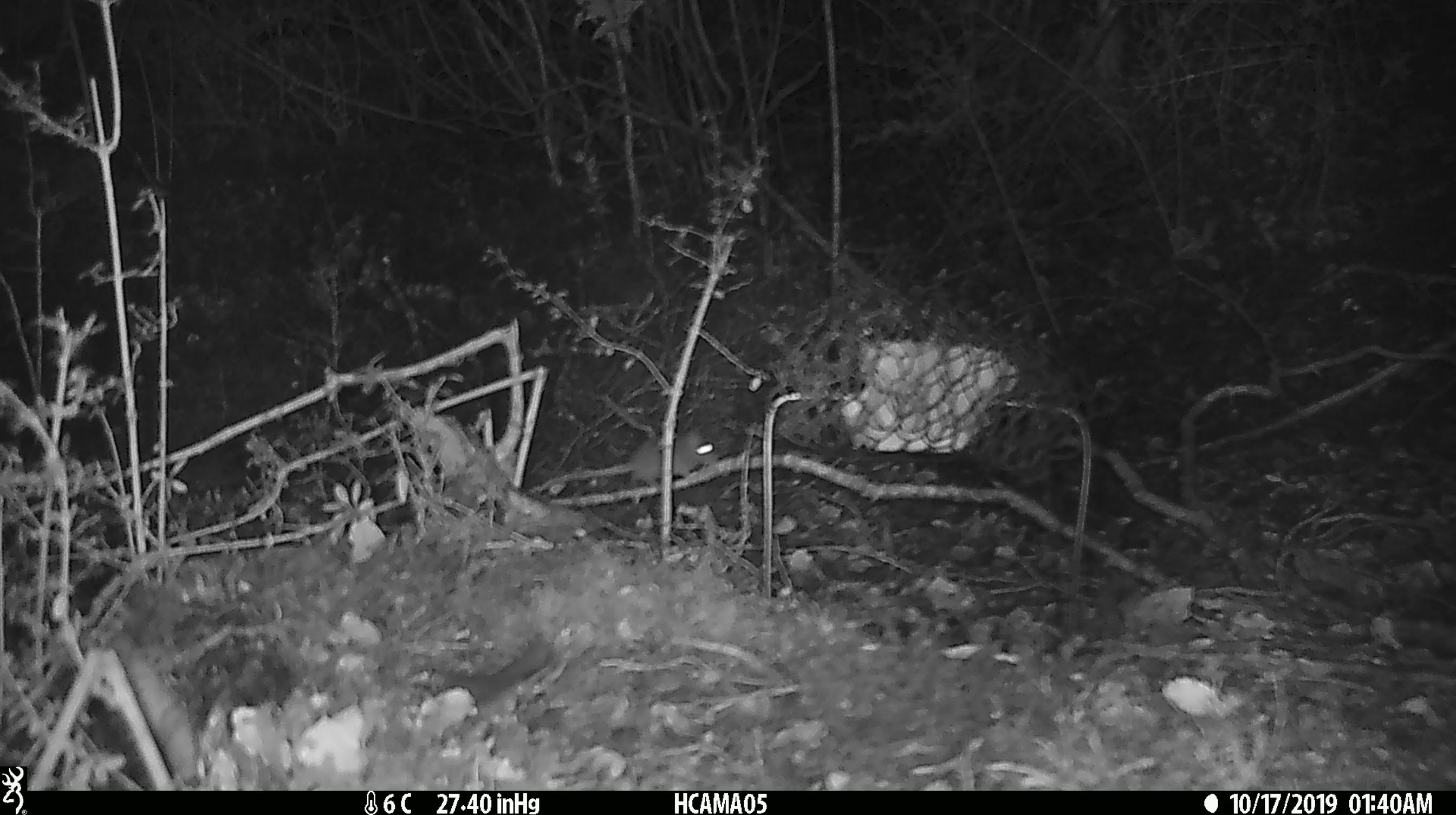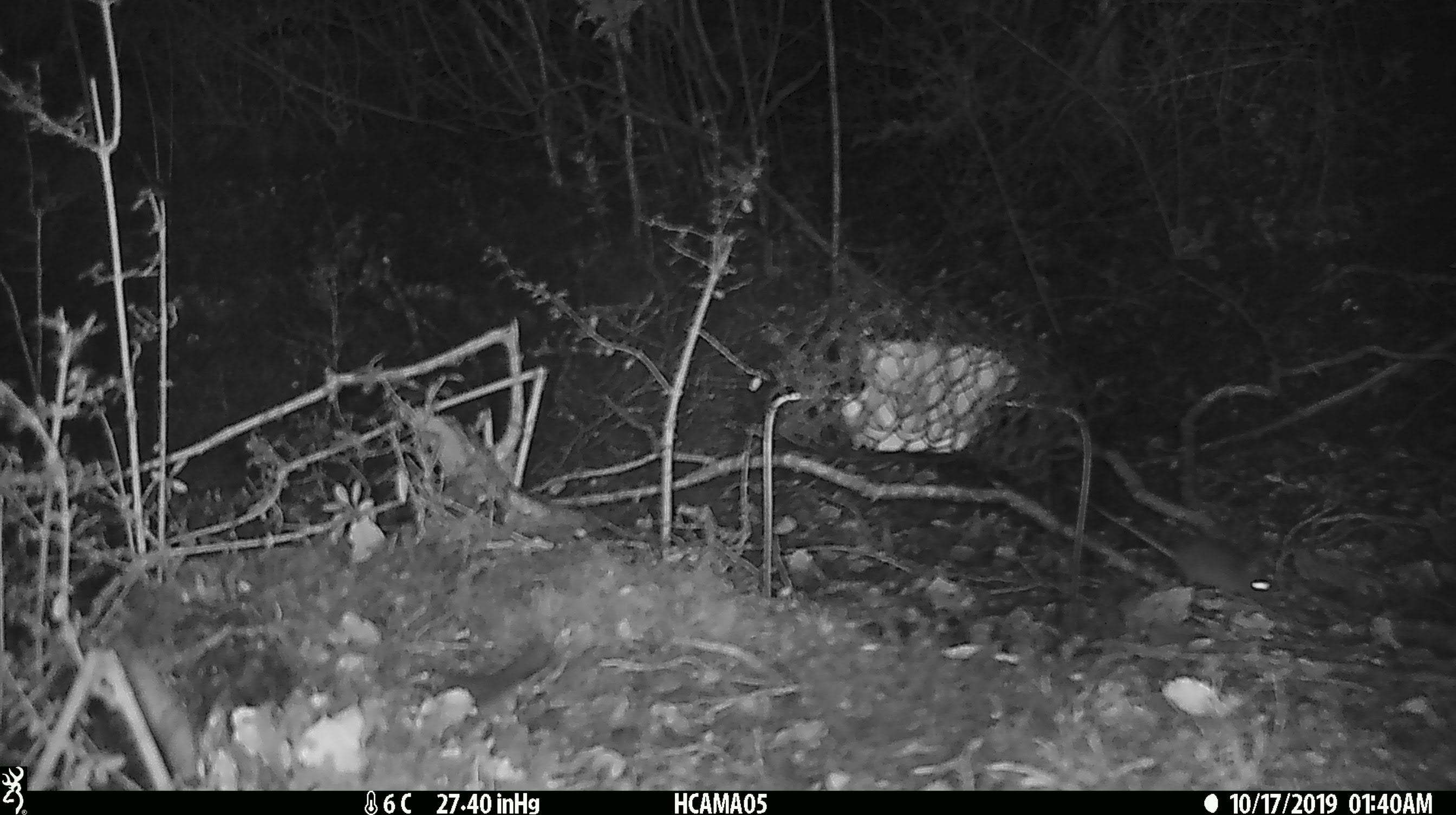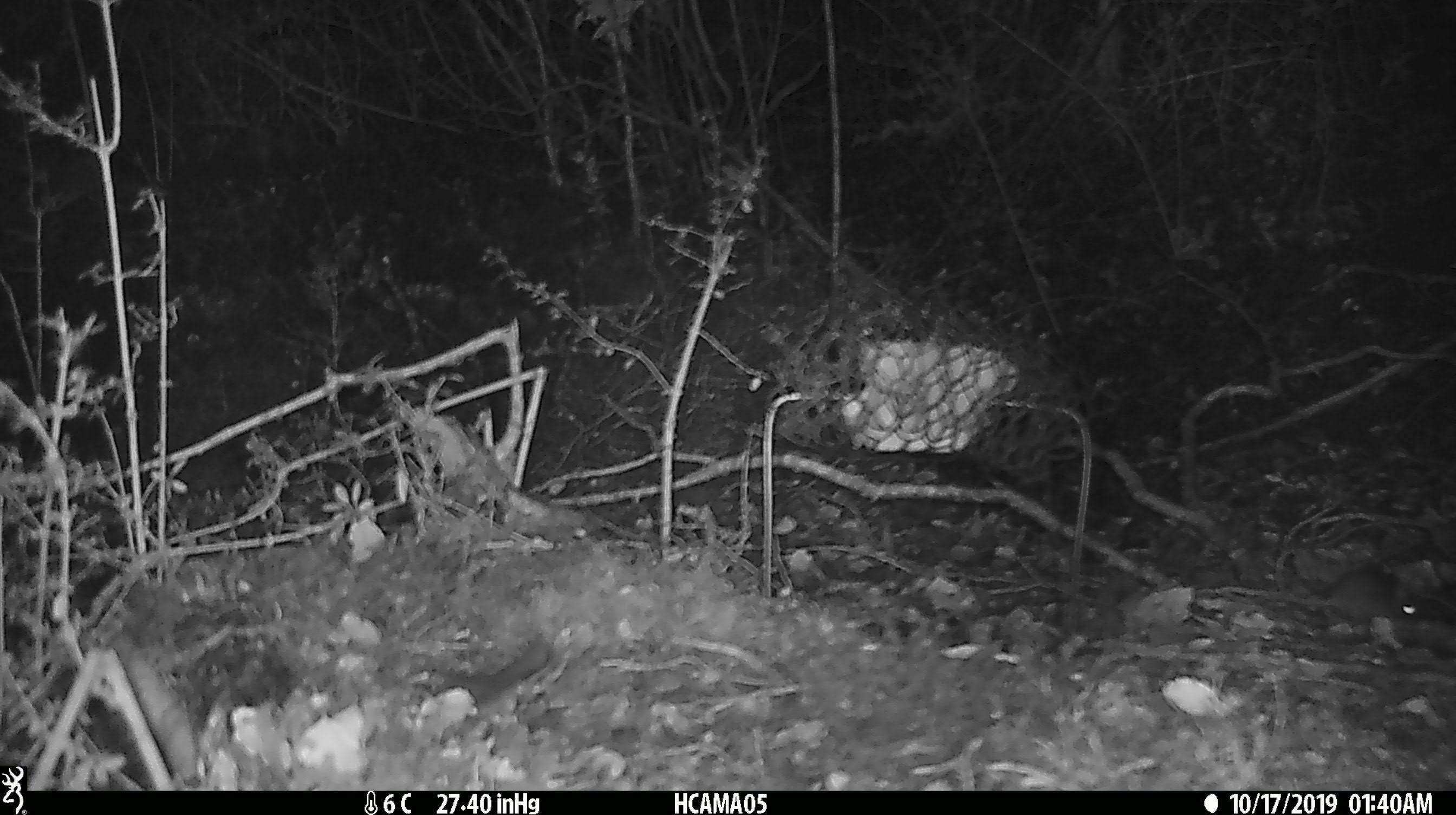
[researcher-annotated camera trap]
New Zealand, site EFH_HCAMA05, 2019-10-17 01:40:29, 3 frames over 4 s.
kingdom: Animalia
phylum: Chordata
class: Mammalia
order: Rodentia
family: Muridae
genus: Mus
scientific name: Mus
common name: mouse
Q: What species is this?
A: Mouse (Mus).